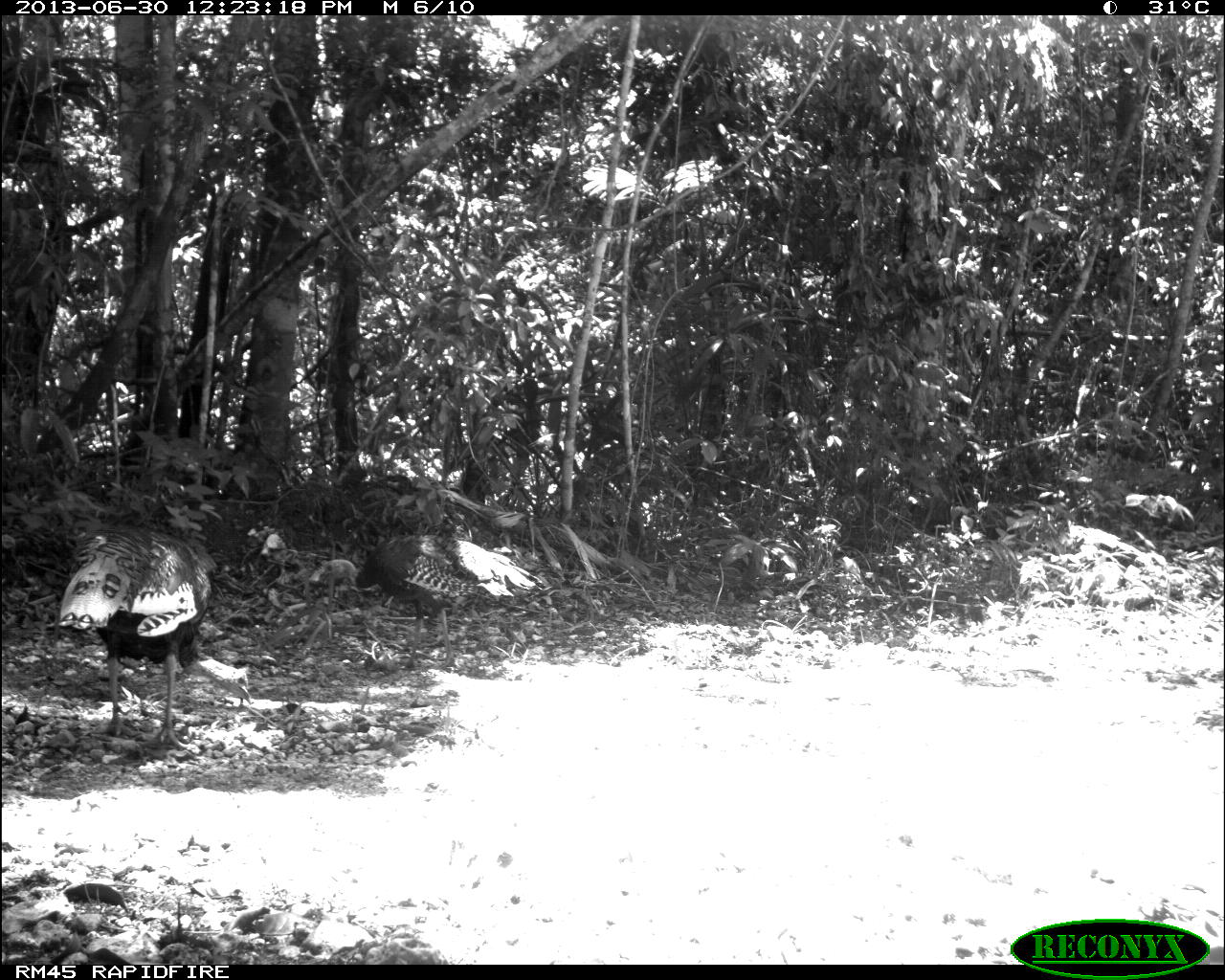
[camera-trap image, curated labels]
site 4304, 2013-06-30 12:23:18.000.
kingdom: Animalia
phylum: Chordata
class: Aves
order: Galliformes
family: Phasianidae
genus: Meleagris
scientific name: Meleagris ocellata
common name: ocellated turkey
Meleagris ocellata (ocellated turkey), count 2.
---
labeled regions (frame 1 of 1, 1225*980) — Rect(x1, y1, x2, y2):
meleagris ocellata: Rect(55, 526, 221, 751); Rect(351, 532, 552, 665)